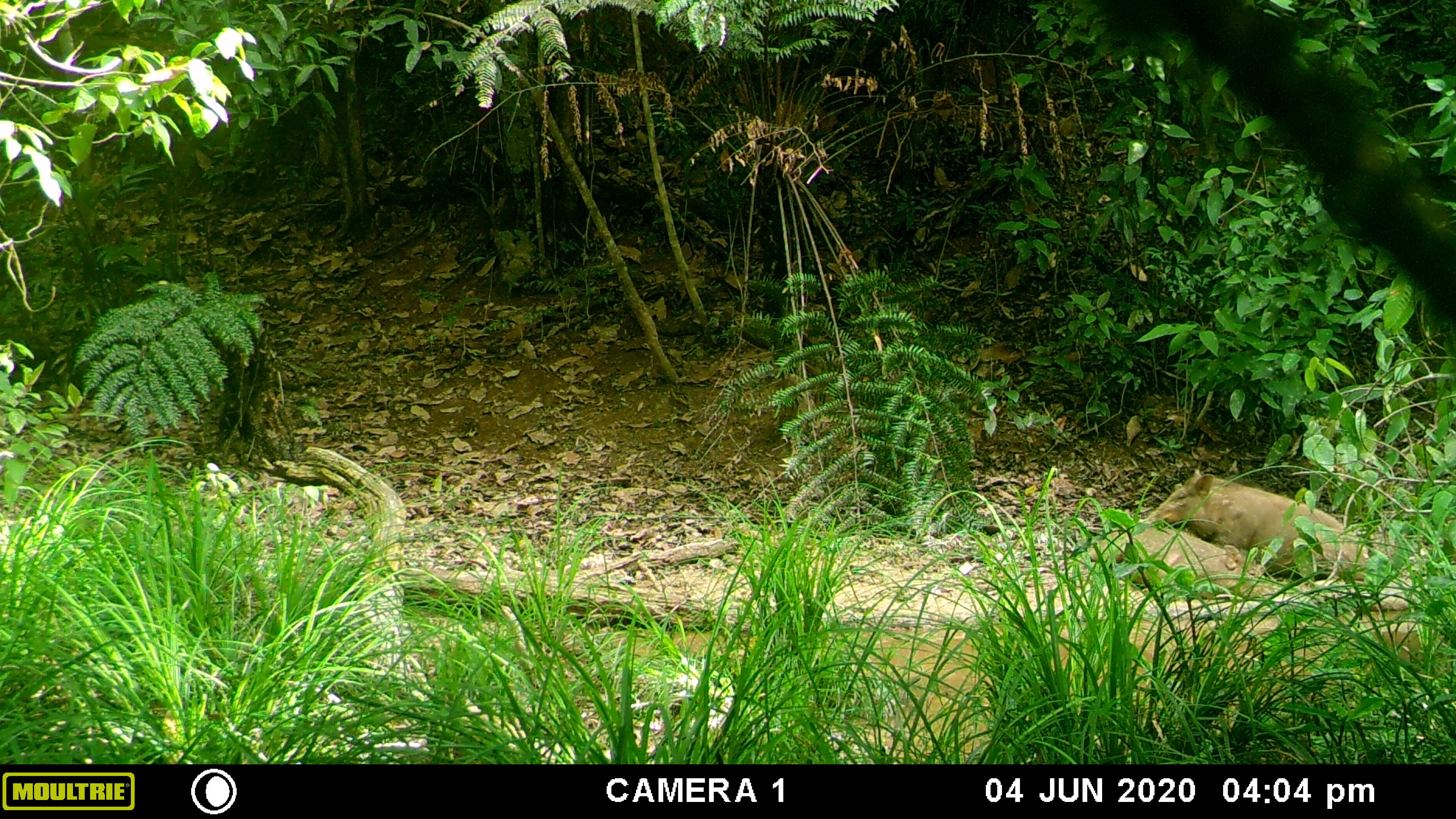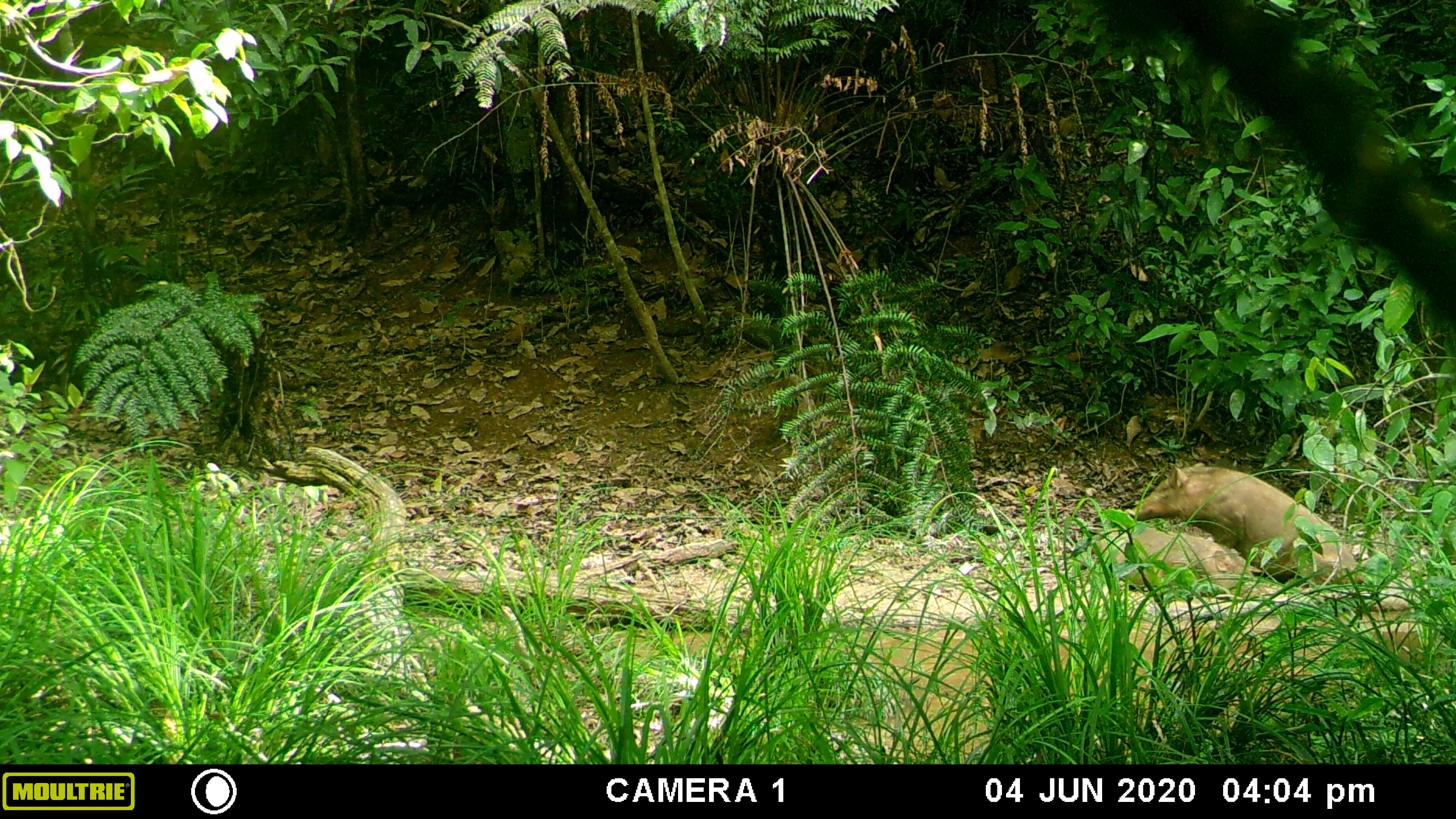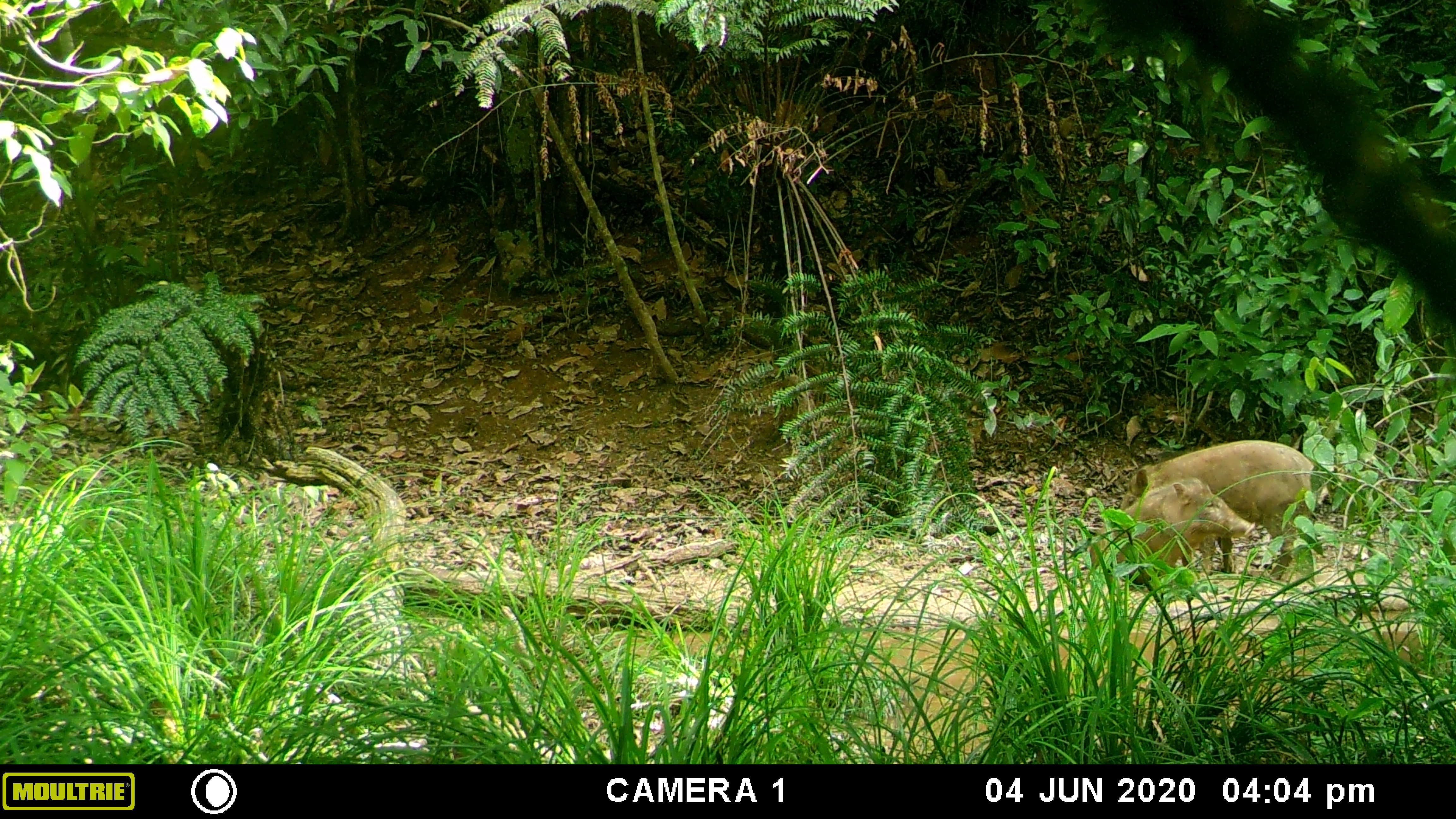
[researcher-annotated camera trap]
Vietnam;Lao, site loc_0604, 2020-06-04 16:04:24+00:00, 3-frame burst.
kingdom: Animalia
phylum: Chordata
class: Mammalia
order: Artiodactyla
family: Suidae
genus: Sus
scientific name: Sus scrofa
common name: eurasian wild pig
Eurasian wild pig (Sus scrofa). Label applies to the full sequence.